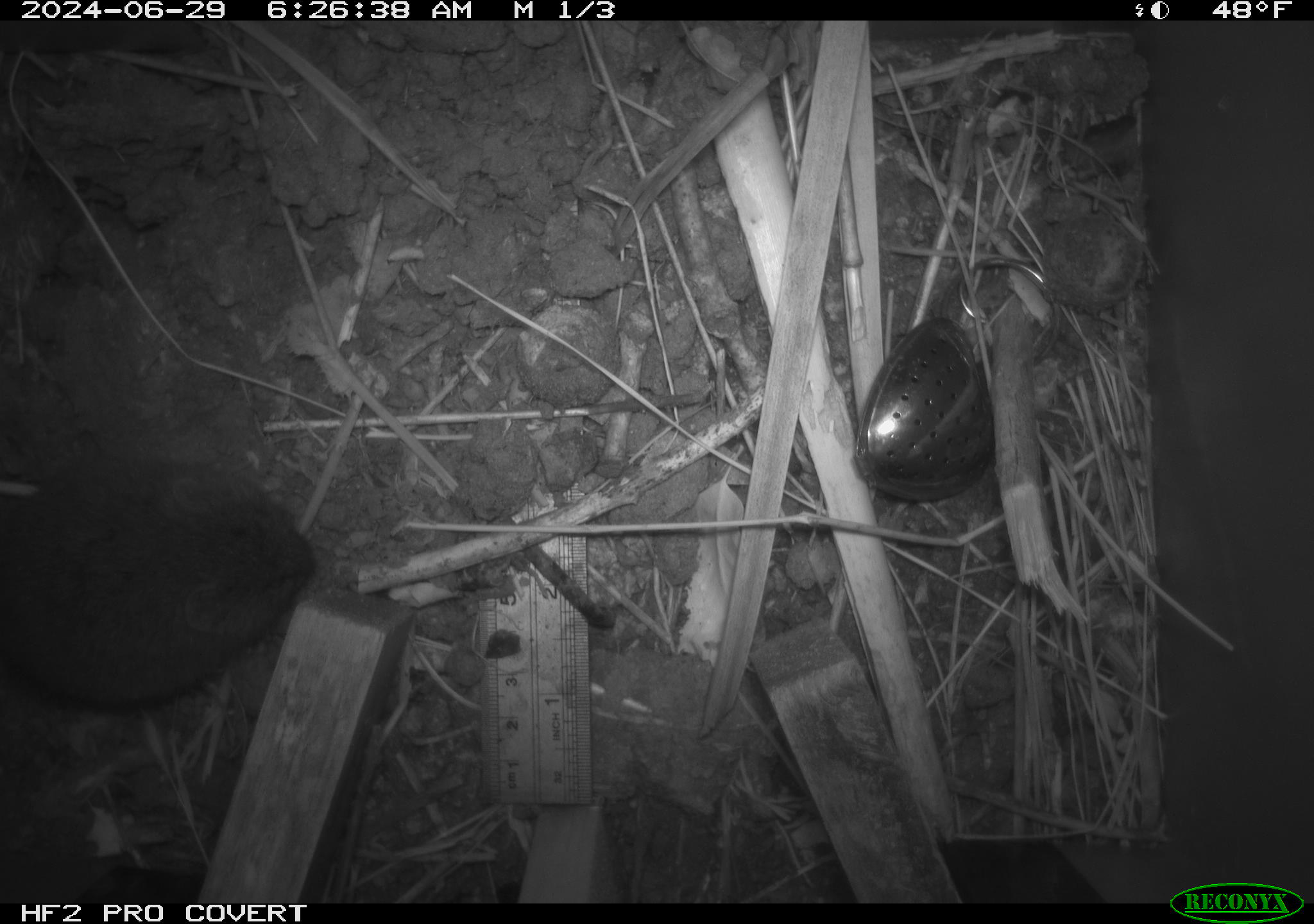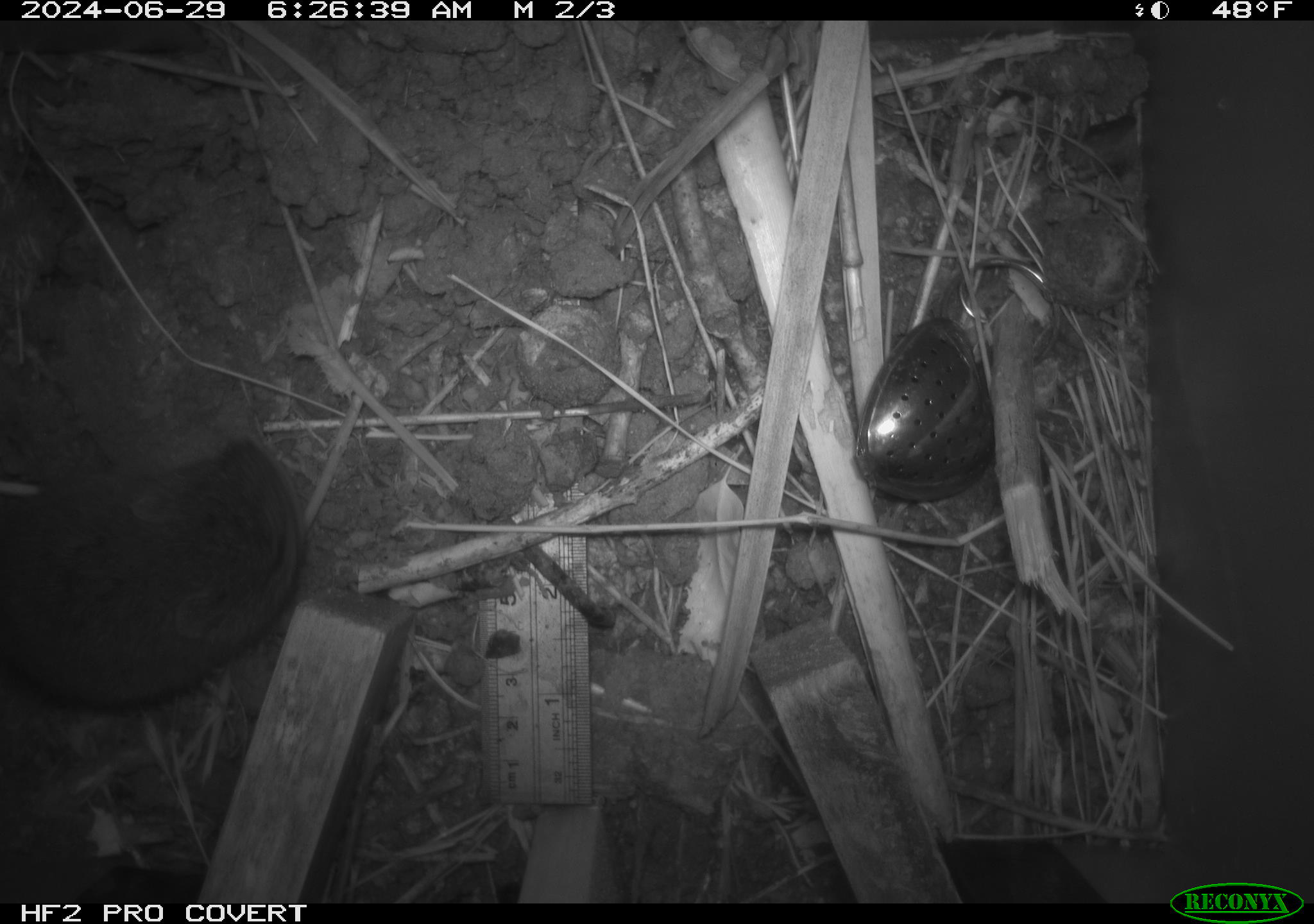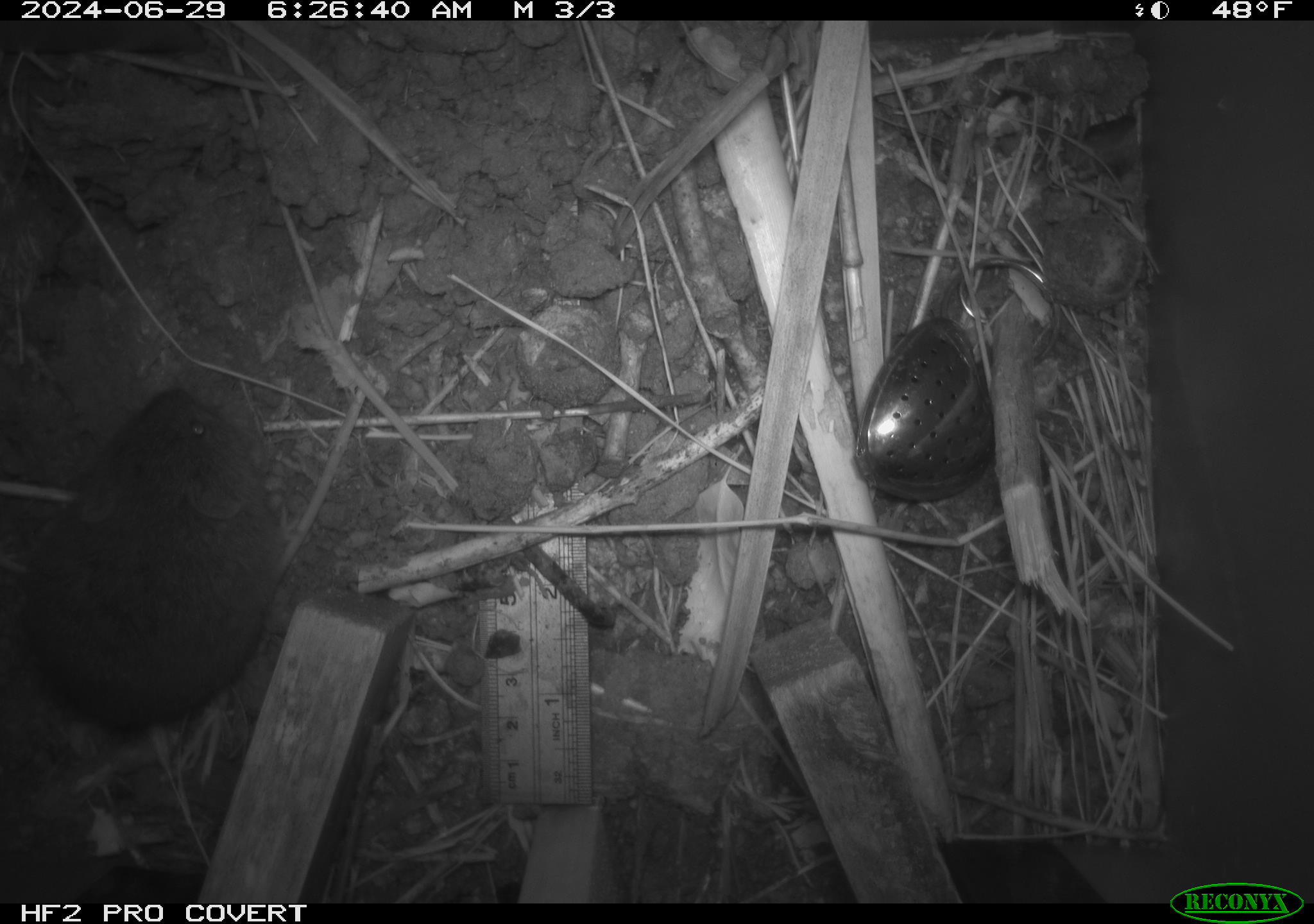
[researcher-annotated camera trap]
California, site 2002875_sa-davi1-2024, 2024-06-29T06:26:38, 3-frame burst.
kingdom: Animalia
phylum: Chordata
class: Mammalia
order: Rodentia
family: Cricetidae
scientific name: Arvicolinae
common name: voles, lemmings, and muskrats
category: arvicolinae subfamily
Arvicolinae subfamily (voles, lemmings, and muskrats) (Arvicolinae).